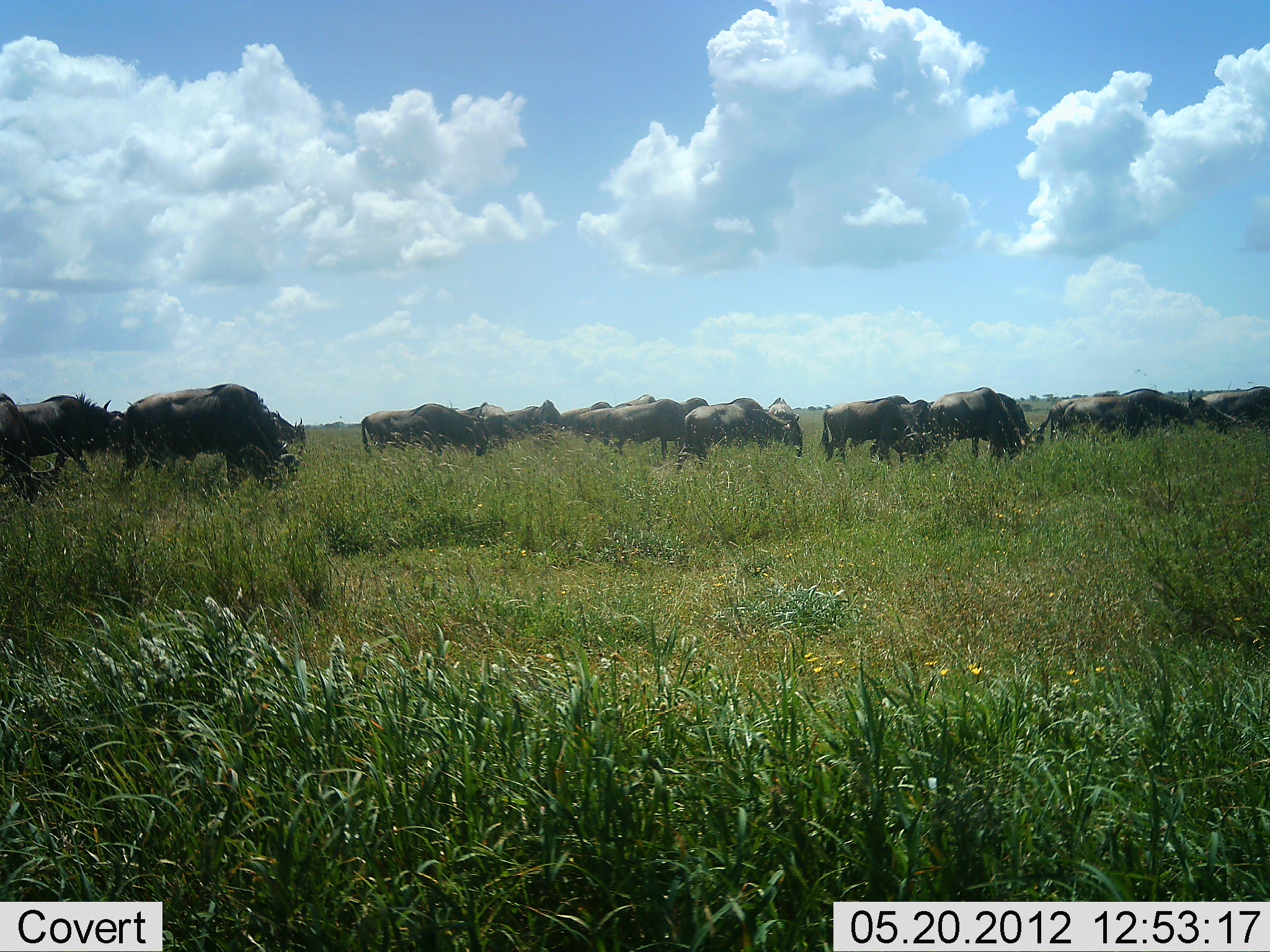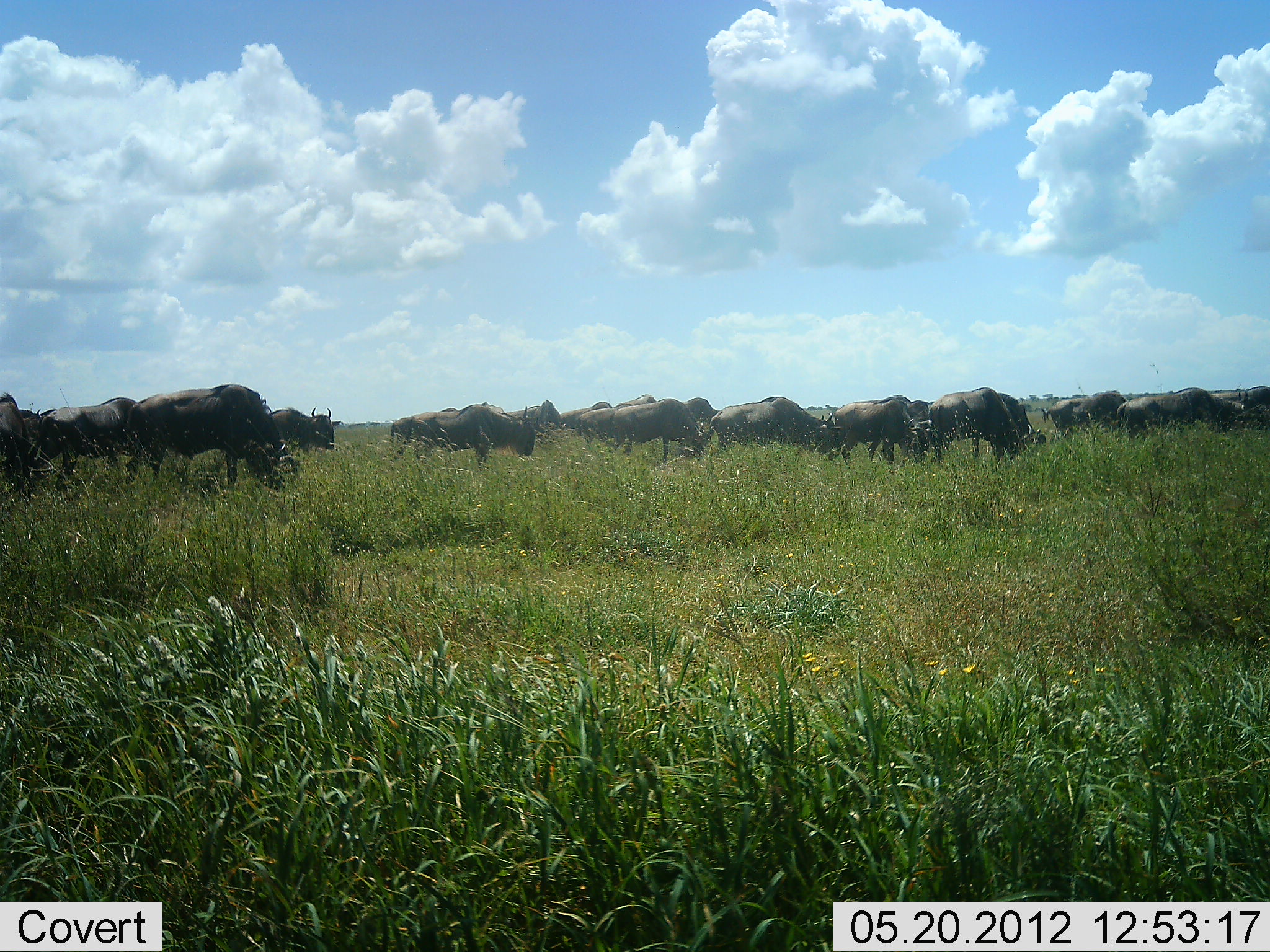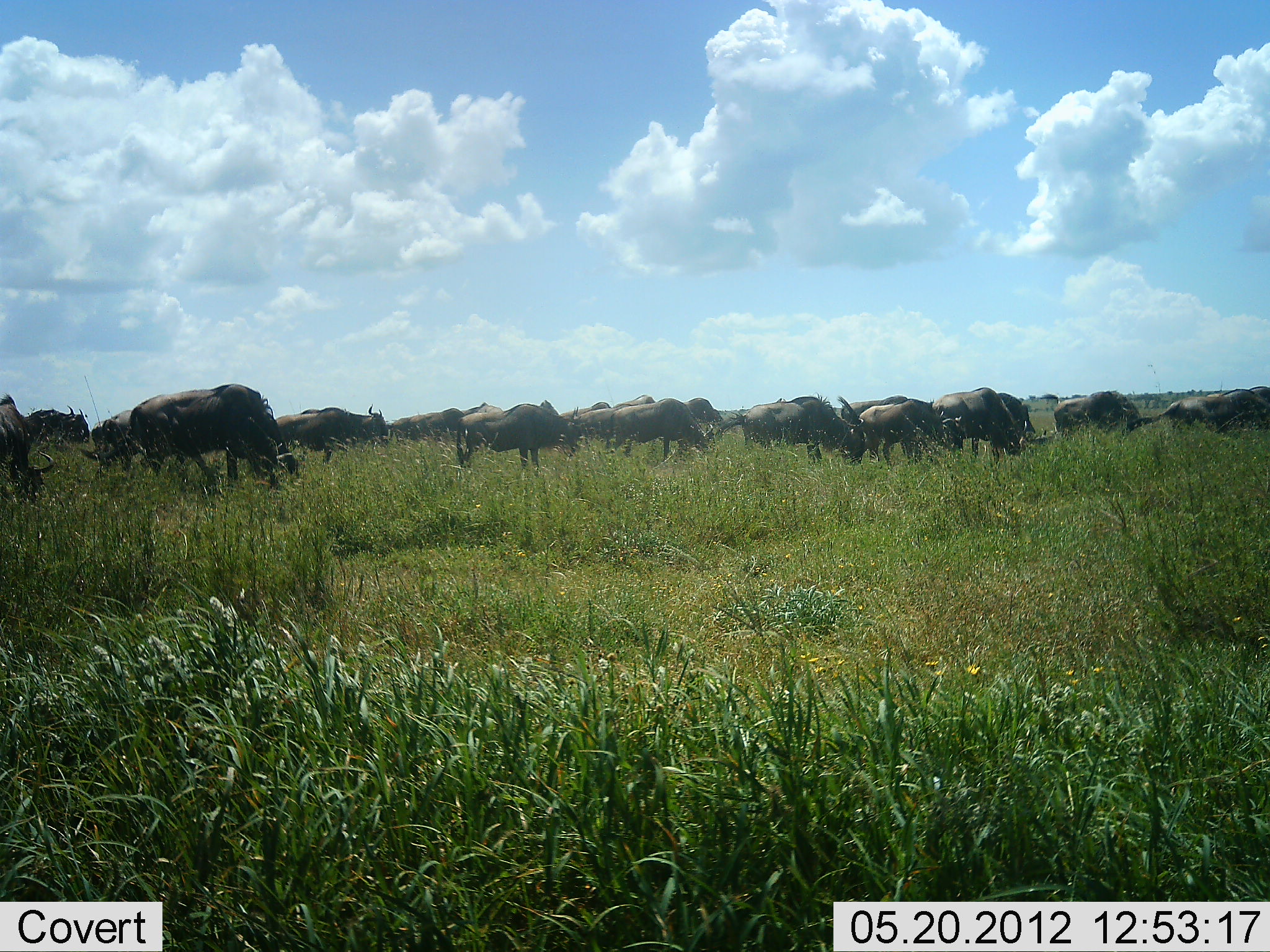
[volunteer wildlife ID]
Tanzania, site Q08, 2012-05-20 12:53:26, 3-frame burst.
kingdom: Animalia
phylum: Chordata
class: Mammalia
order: Artiodactyla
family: Bovidae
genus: Connochaetes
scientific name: Connochaetes taurinus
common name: blue wildebeest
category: wildebeest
Wildebeest (blue wildebeest) (Connochaetes taurinus), count 11-50. Behavior (volunteer vote fractions): standing 10%, resting 0%, moving 80%, interacting 0%. Young present (vote fraction): 0%. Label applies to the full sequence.